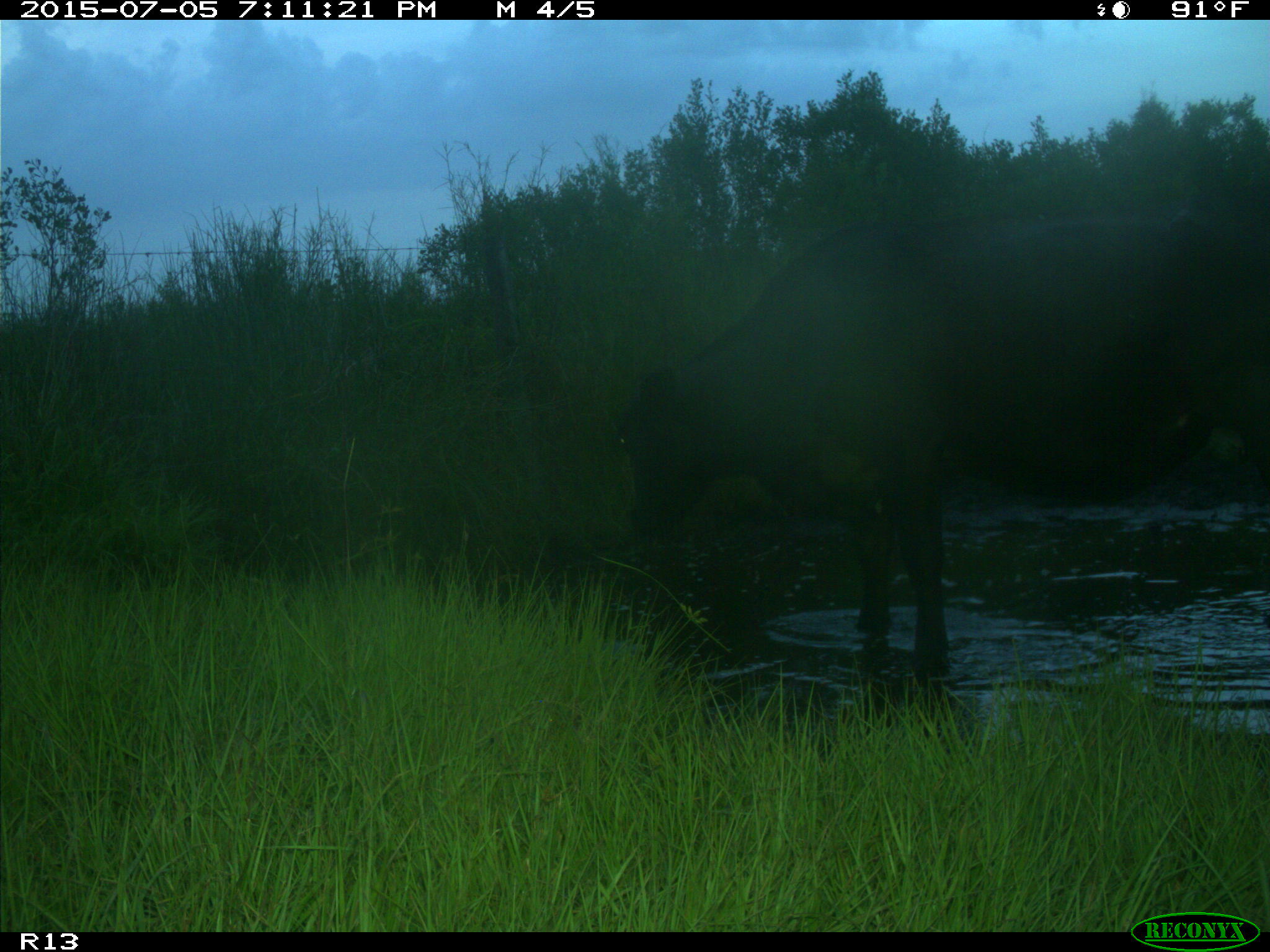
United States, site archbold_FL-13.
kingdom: Animalia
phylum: Chordata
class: Mammalia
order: Artiodactyla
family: Bovidae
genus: Bos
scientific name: Bos taurus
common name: domestic cow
Bos taurus (domestic cow).